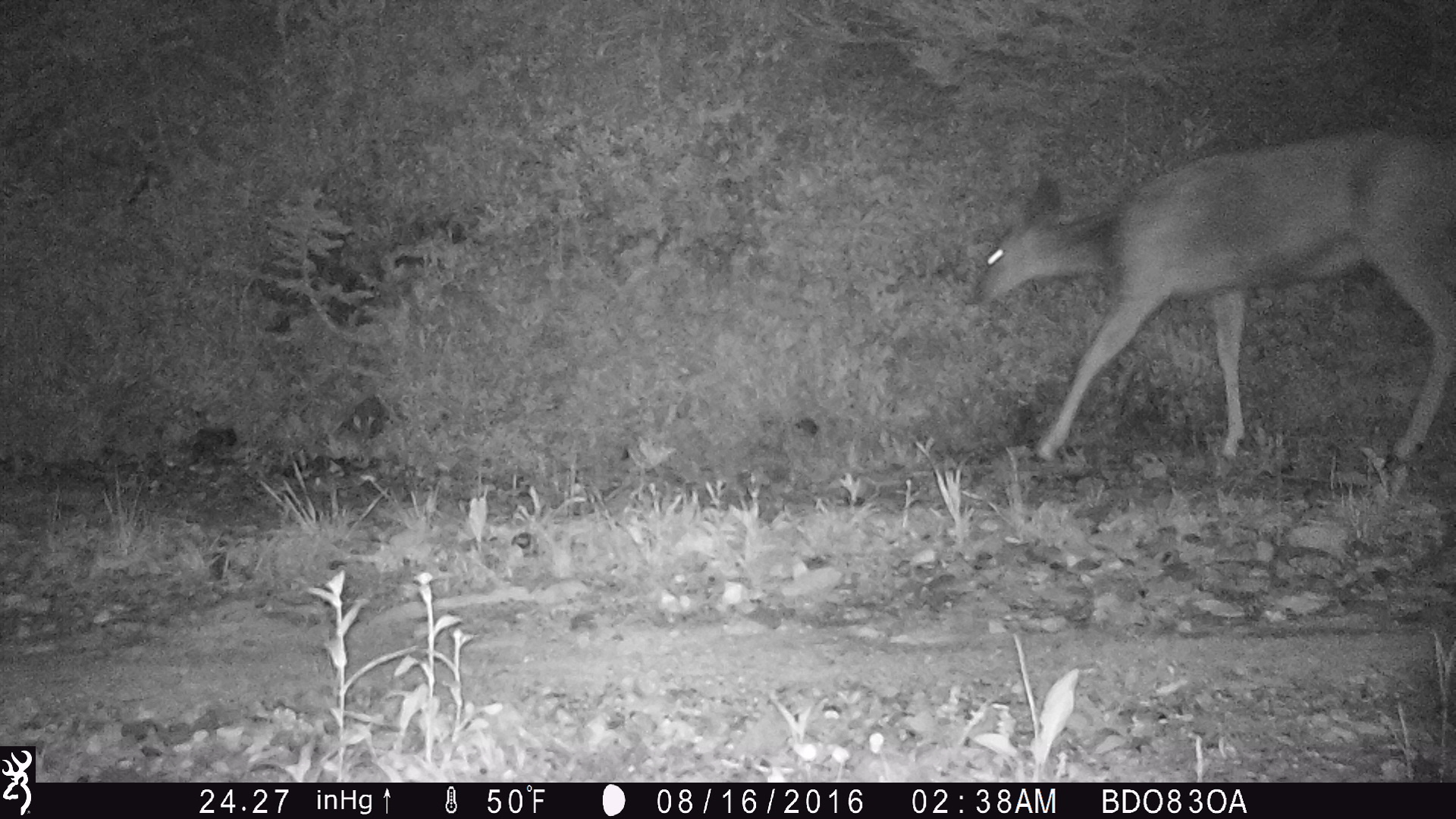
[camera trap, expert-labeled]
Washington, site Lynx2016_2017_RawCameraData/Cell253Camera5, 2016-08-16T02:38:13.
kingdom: Animalia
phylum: Chordata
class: Mammalia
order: Artiodactyla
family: Cervidae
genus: Odocoileus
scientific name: Odocoileus hemionus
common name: mule deer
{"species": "Odocoileus hemionus (mule deer)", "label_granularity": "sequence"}